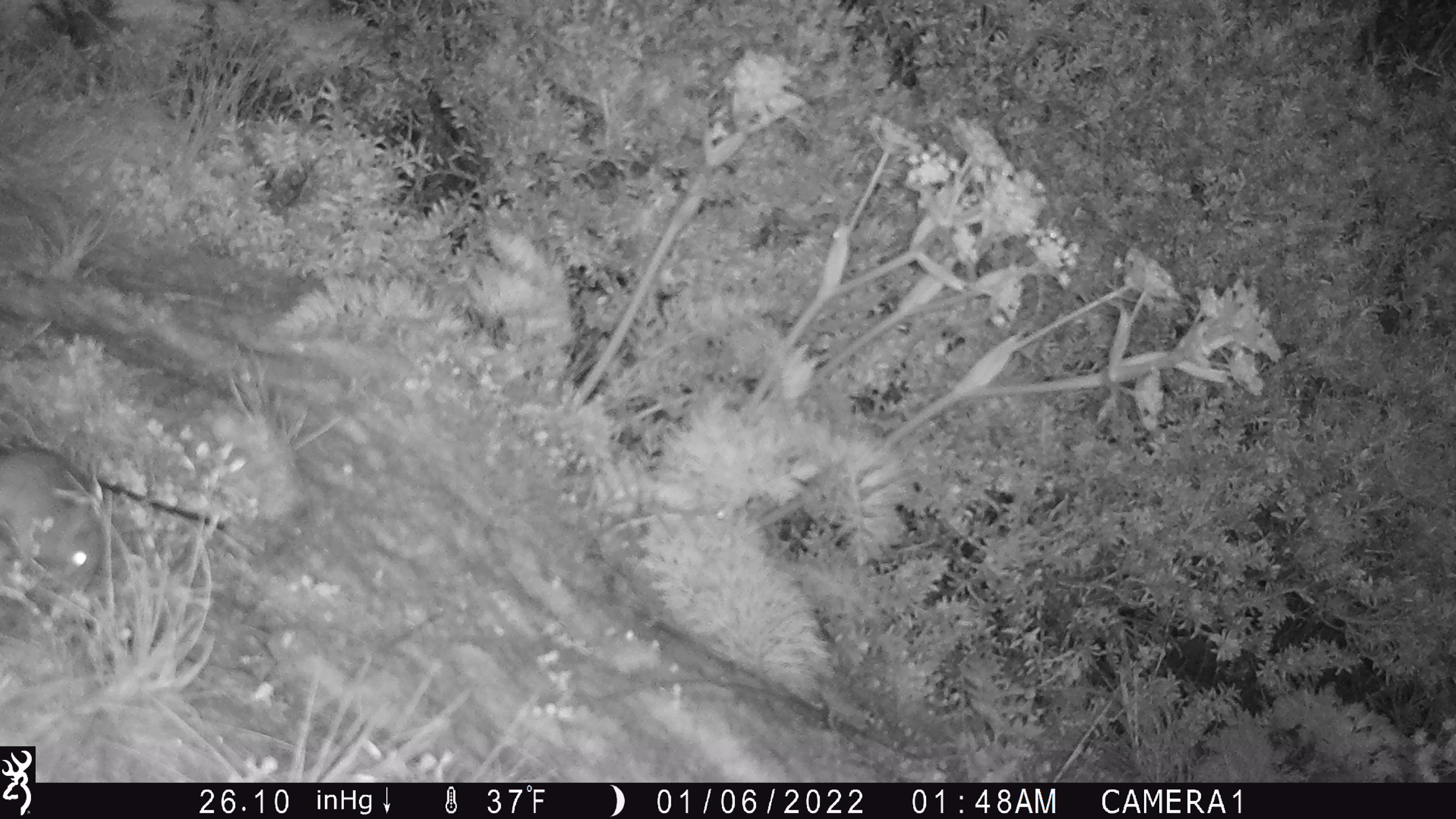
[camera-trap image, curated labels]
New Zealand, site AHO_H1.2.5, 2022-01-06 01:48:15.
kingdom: Animalia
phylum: Chordata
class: Mammalia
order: Rodentia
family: Muridae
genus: Mus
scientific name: Mus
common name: mouse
Mouse (Mus).